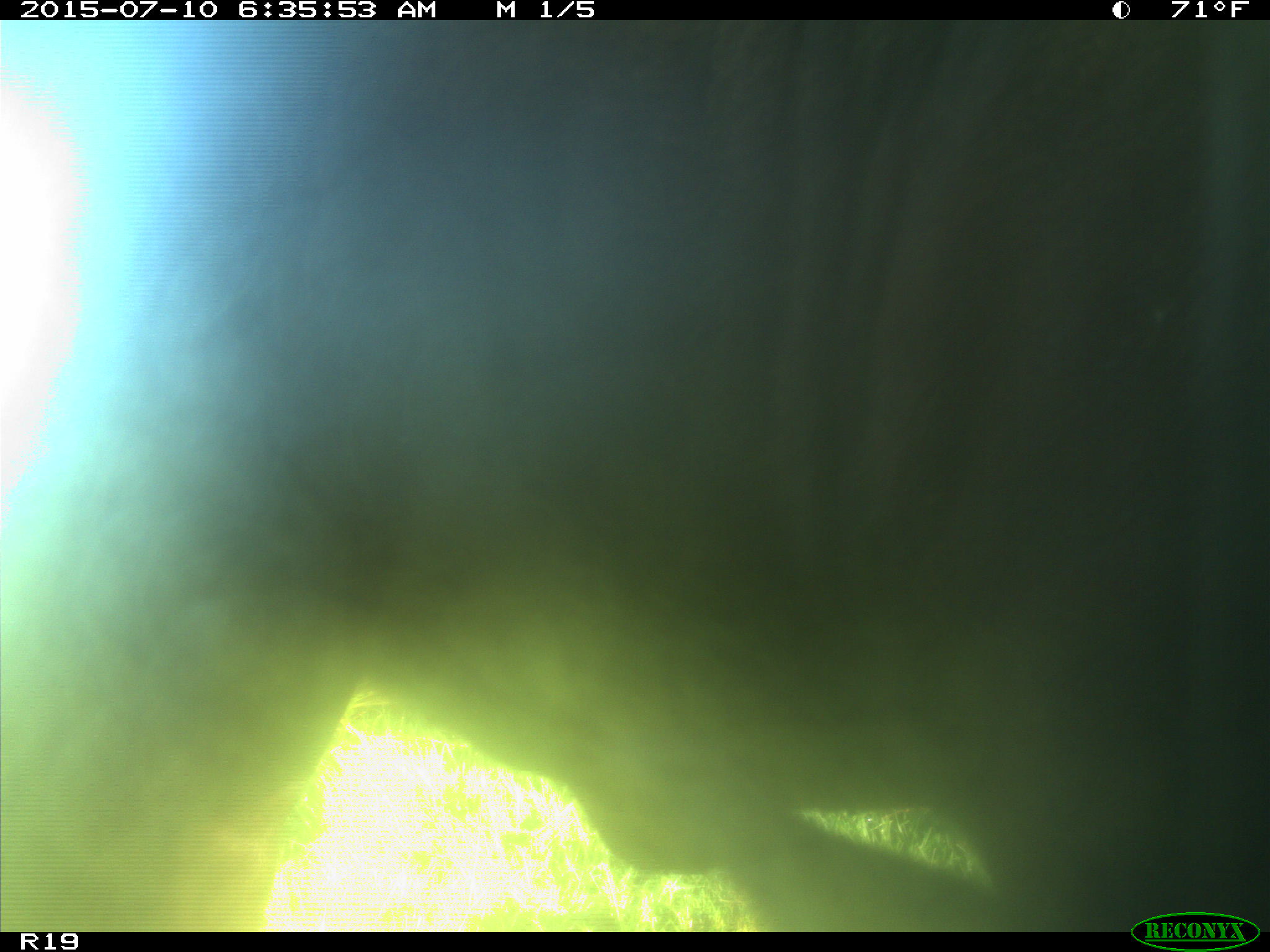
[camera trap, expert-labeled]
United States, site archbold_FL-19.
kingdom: Animalia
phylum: Chordata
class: Mammalia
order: Artiodactyla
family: Bovidae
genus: Bos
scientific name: Bos taurus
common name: domestic cow